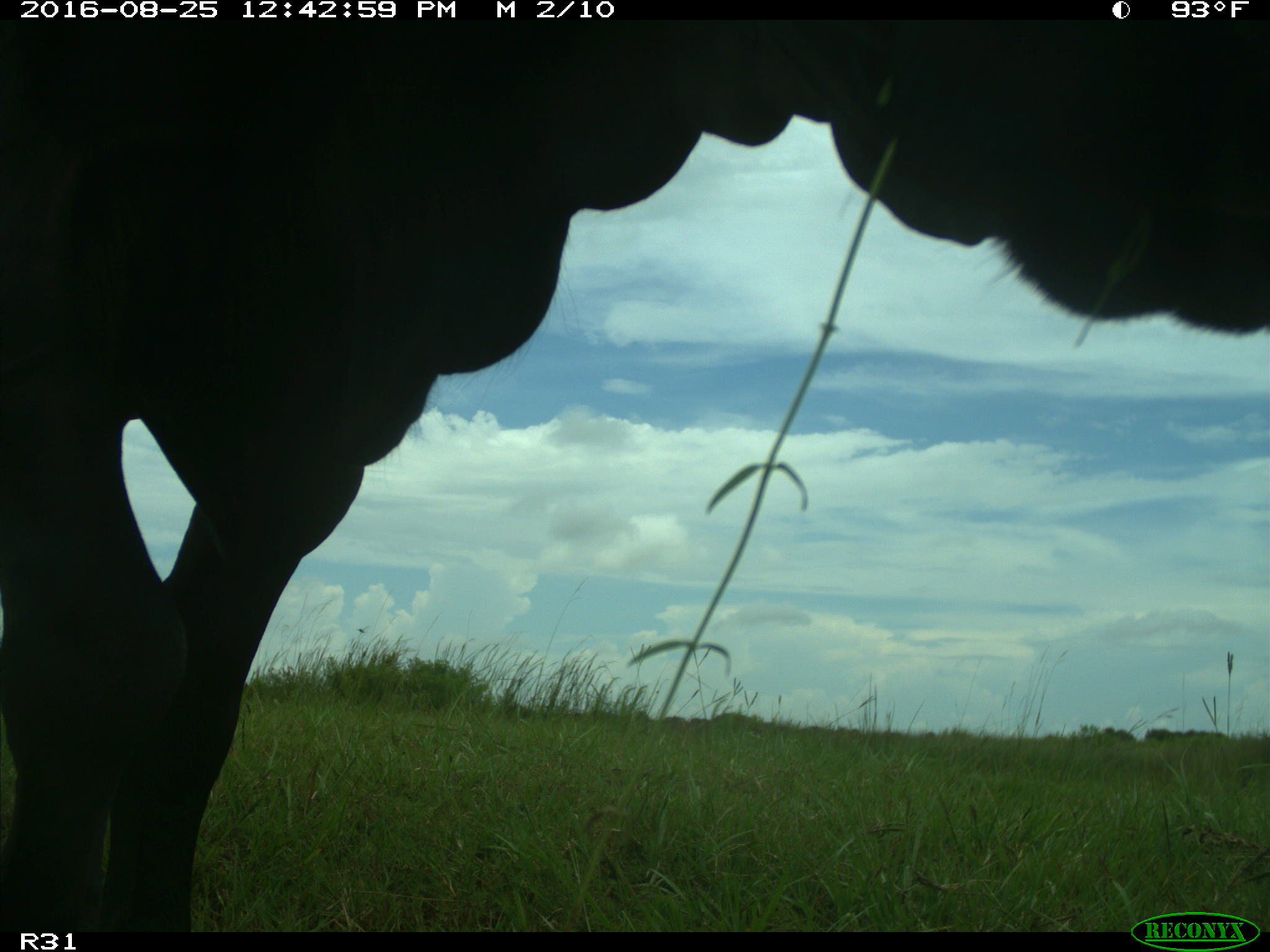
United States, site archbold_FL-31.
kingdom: Animalia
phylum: Chordata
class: Mammalia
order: Artiodactyla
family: Bovidae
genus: Bos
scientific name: Bos taurus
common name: domestic cow